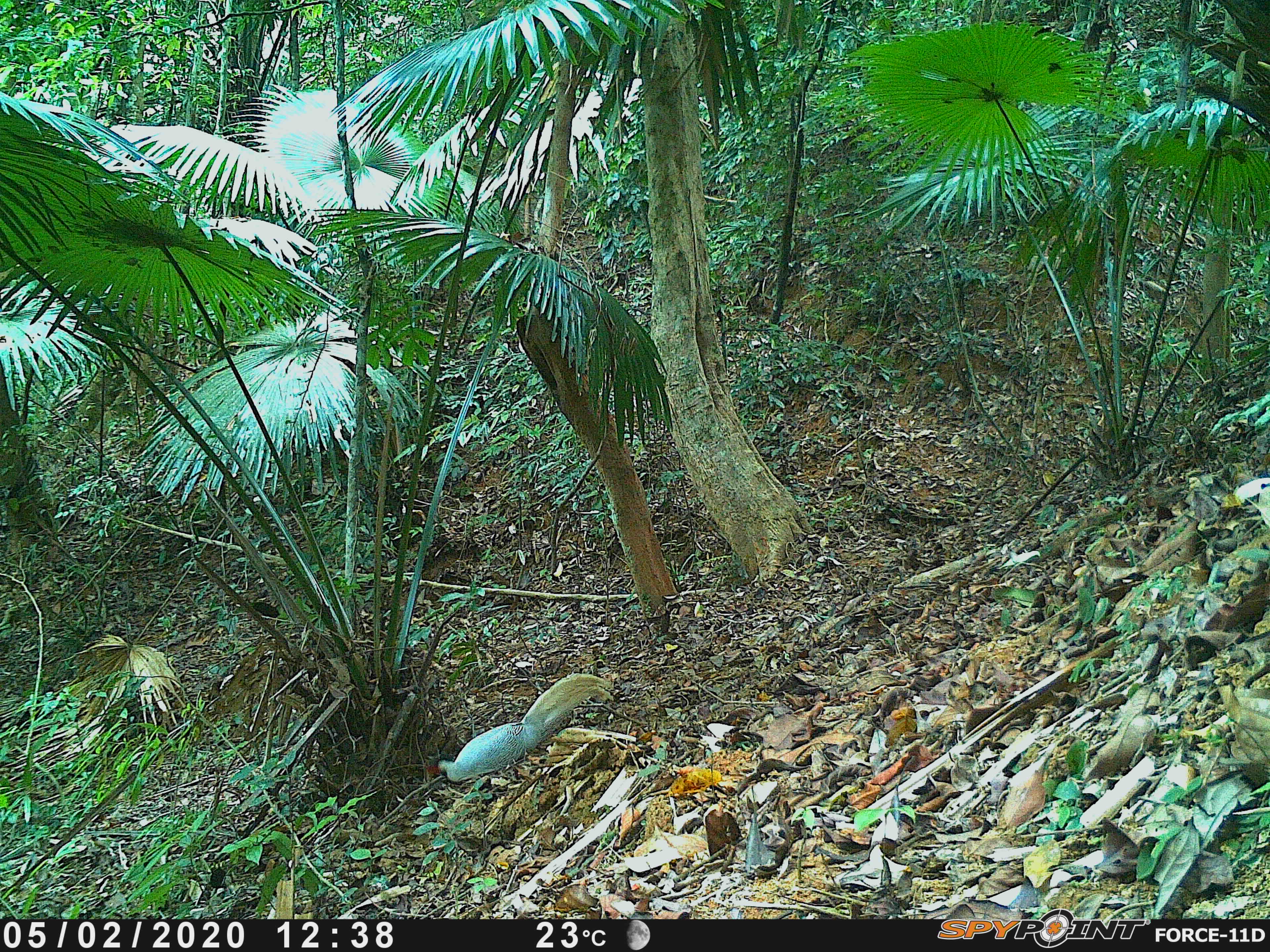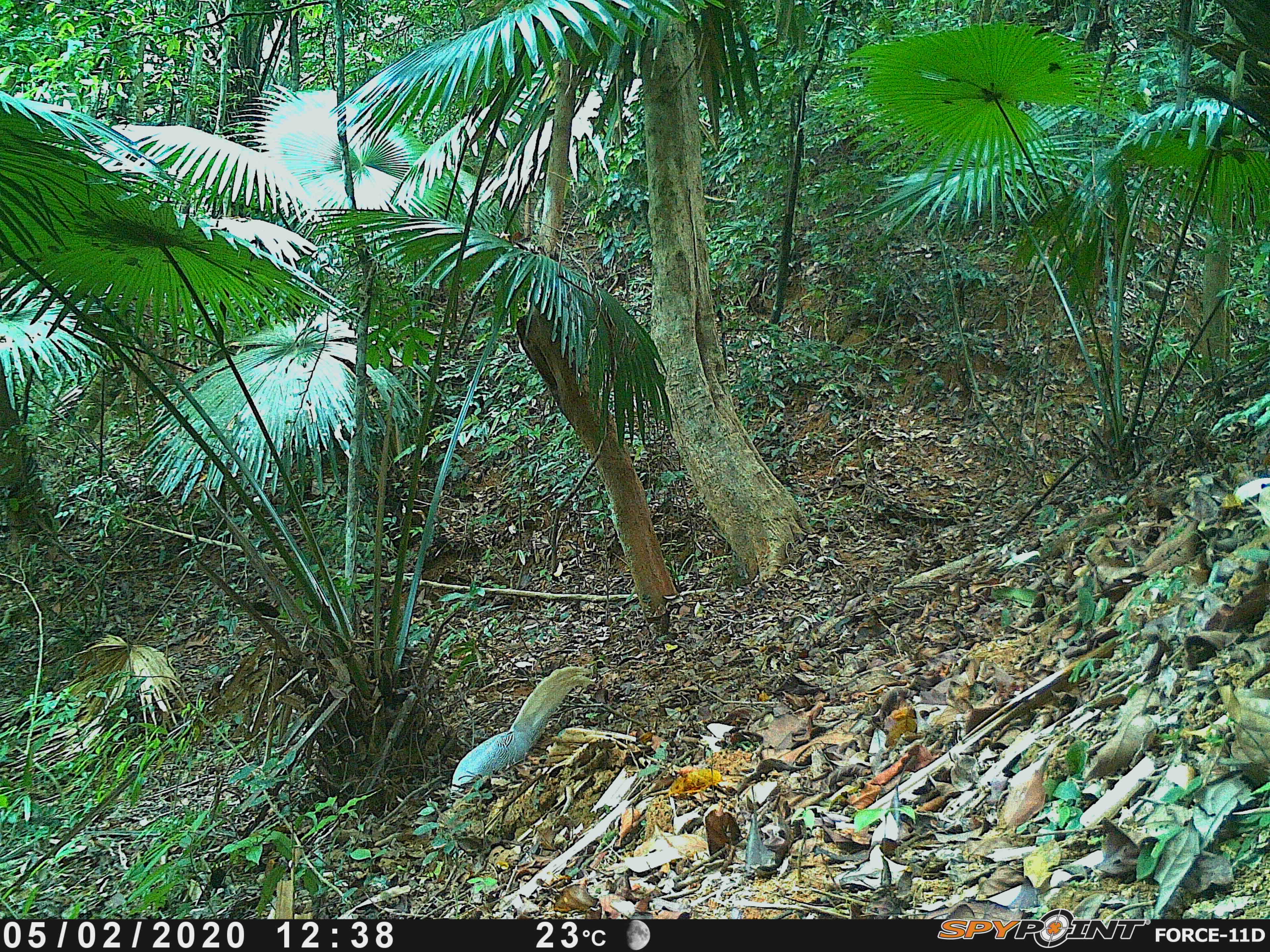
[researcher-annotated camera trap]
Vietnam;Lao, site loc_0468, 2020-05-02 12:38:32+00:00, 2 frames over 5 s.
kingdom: Animalia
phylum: Chordata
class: Aves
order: Galliformes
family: Phasianidae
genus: Lophura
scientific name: Lophura nycthemera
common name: silver pheasant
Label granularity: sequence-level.